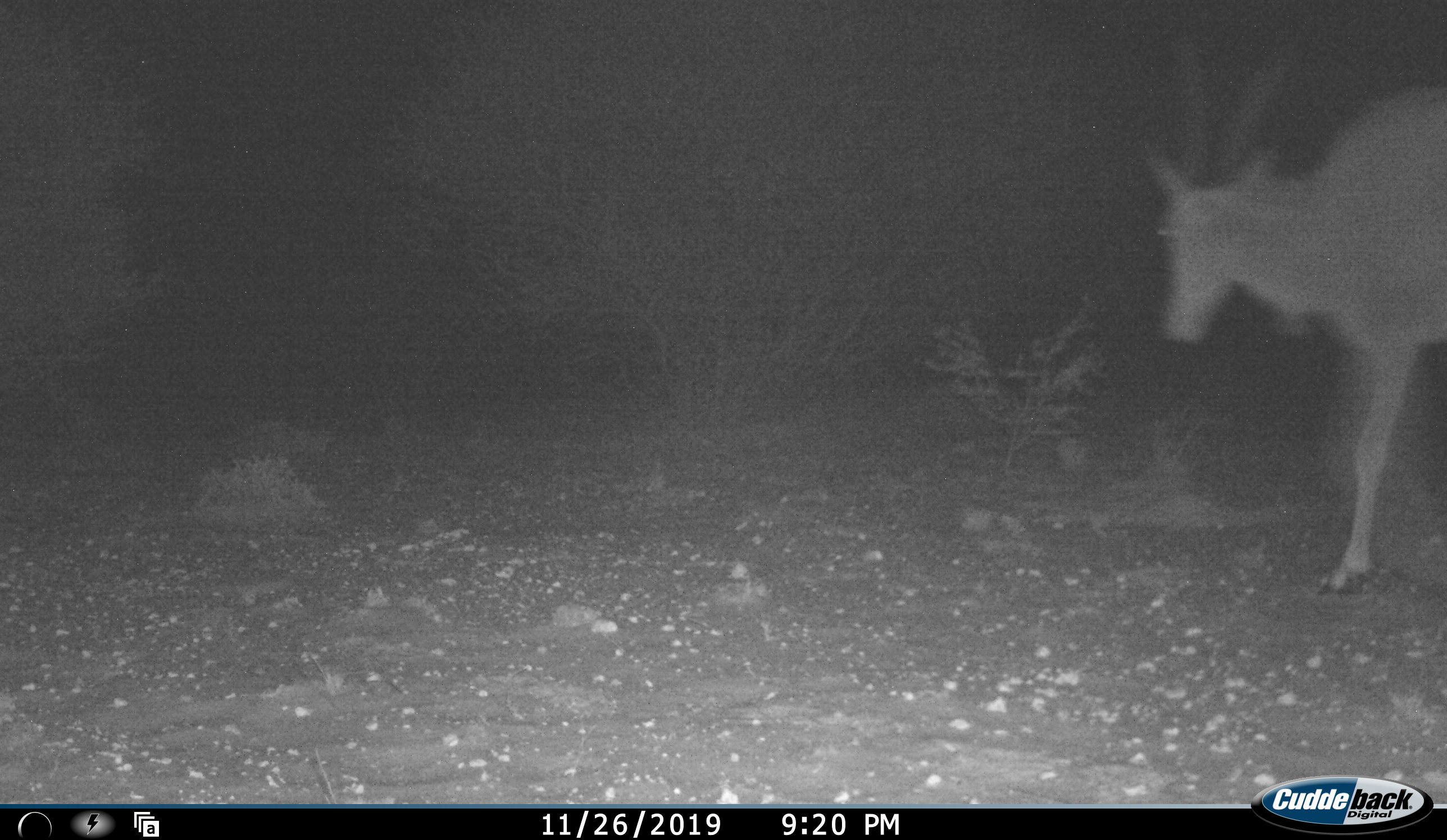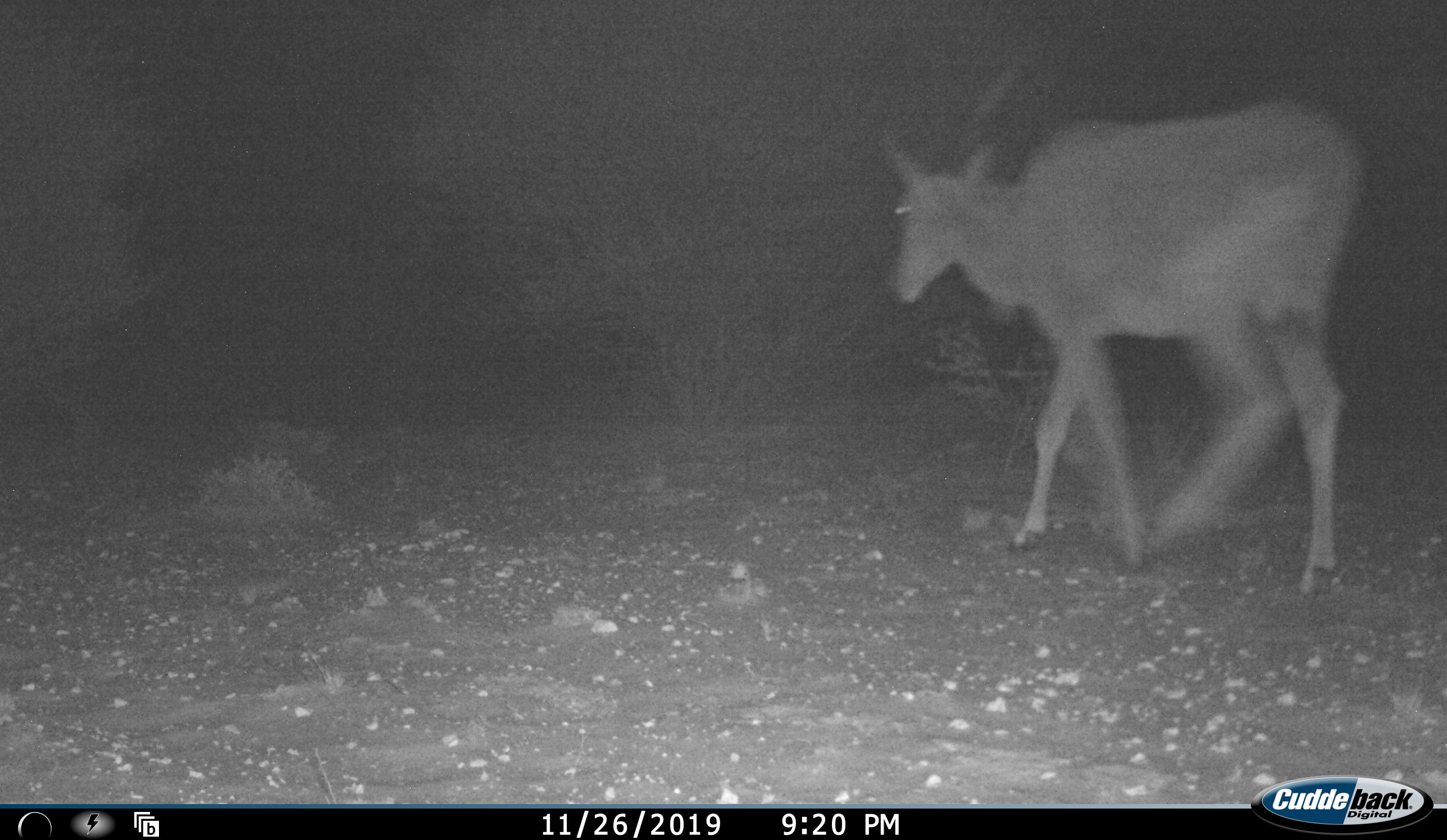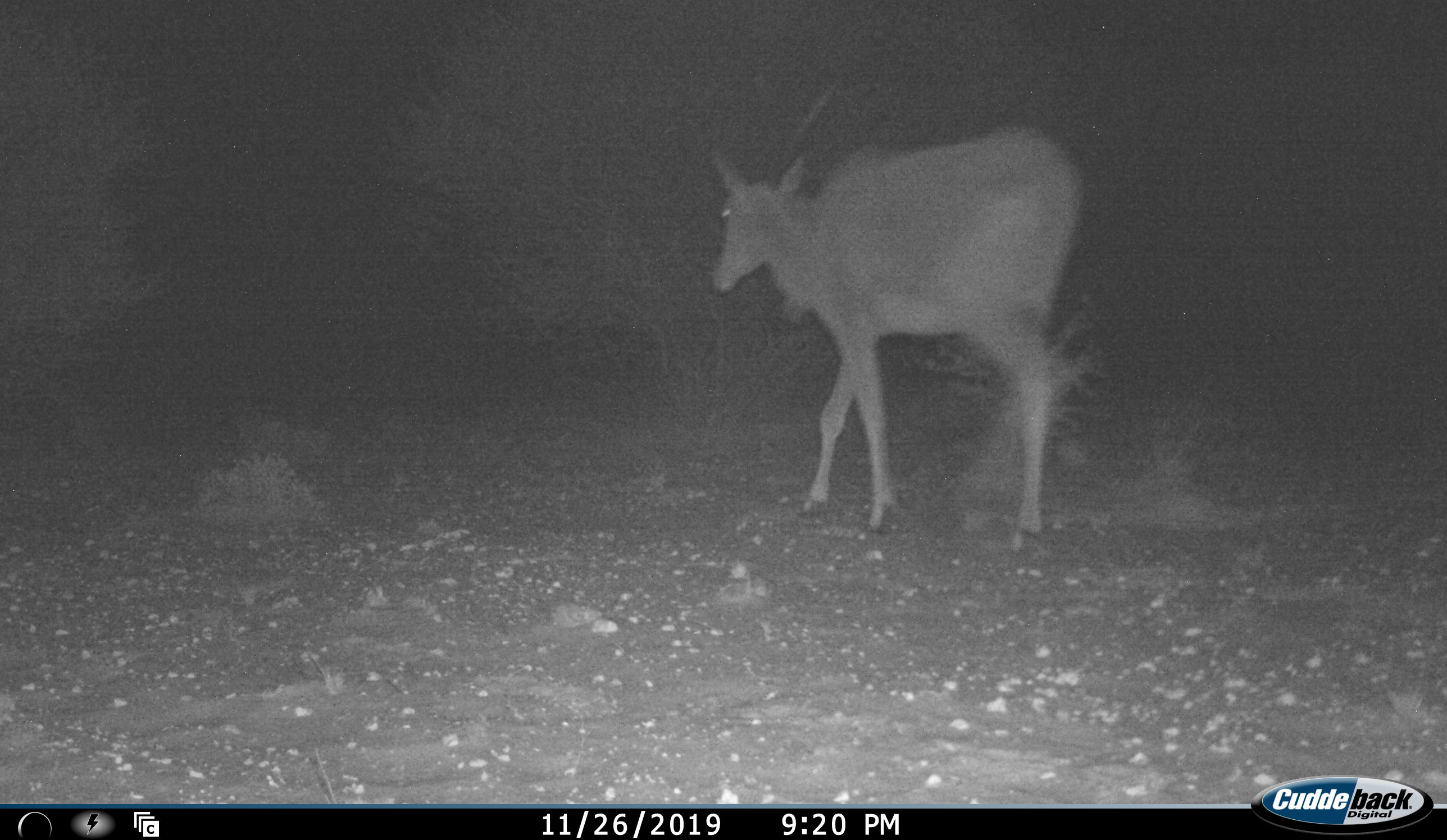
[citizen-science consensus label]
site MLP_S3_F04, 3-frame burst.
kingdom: Animalia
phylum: Chordata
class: Mammalia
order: Artiodactyla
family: Bovidae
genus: Tragelaphus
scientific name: Tragelaphus oryx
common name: eland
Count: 1.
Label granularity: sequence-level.